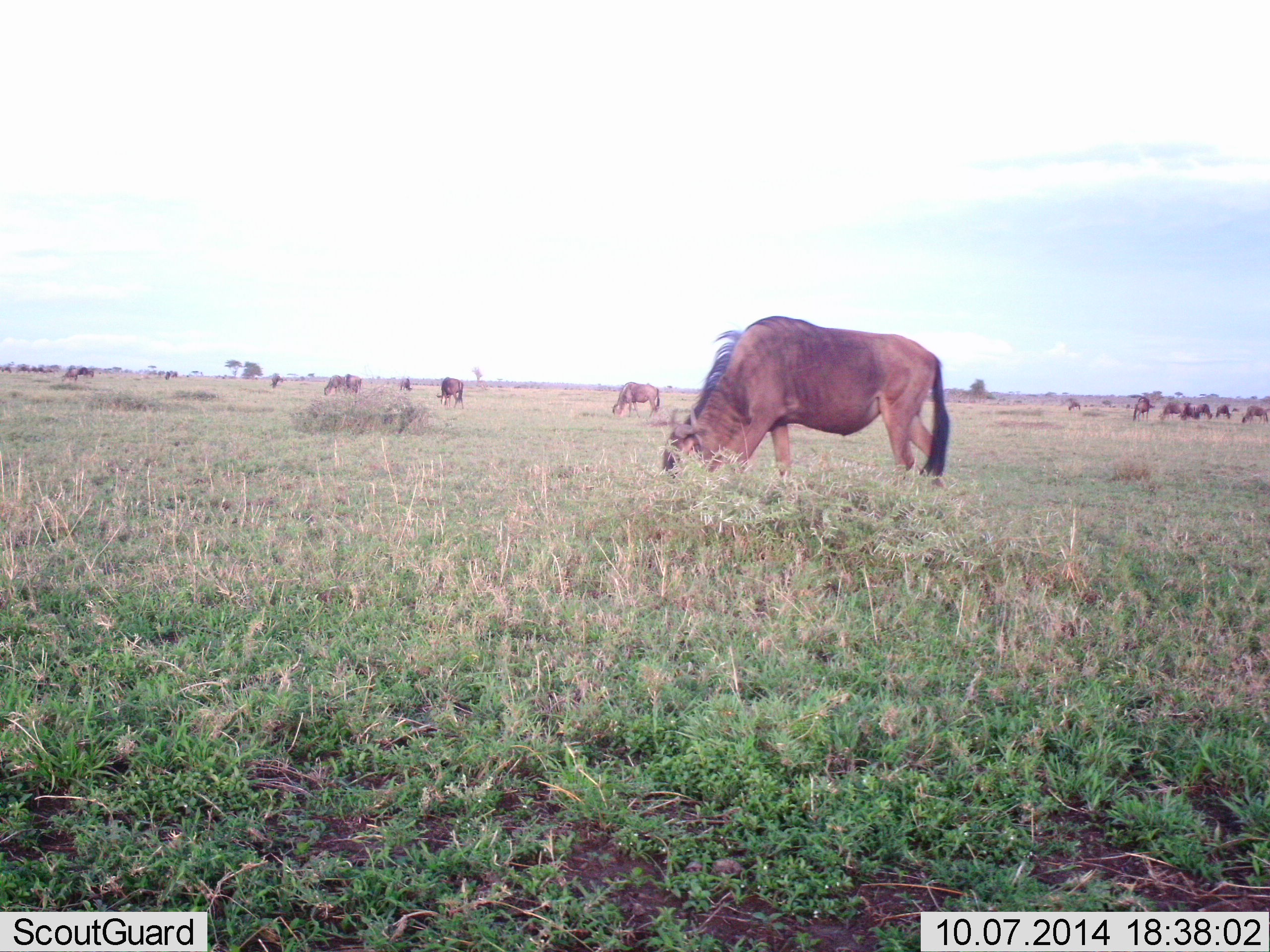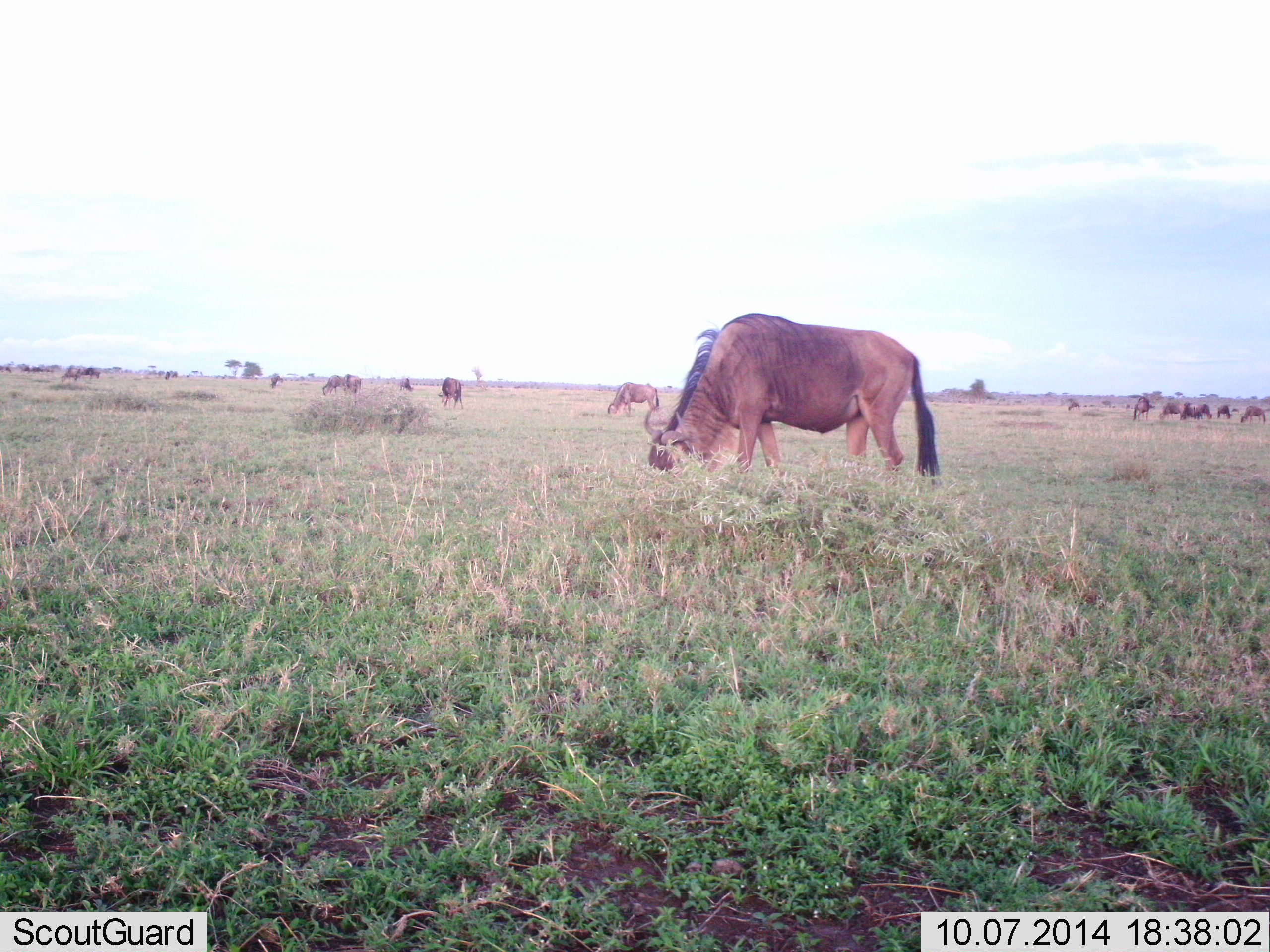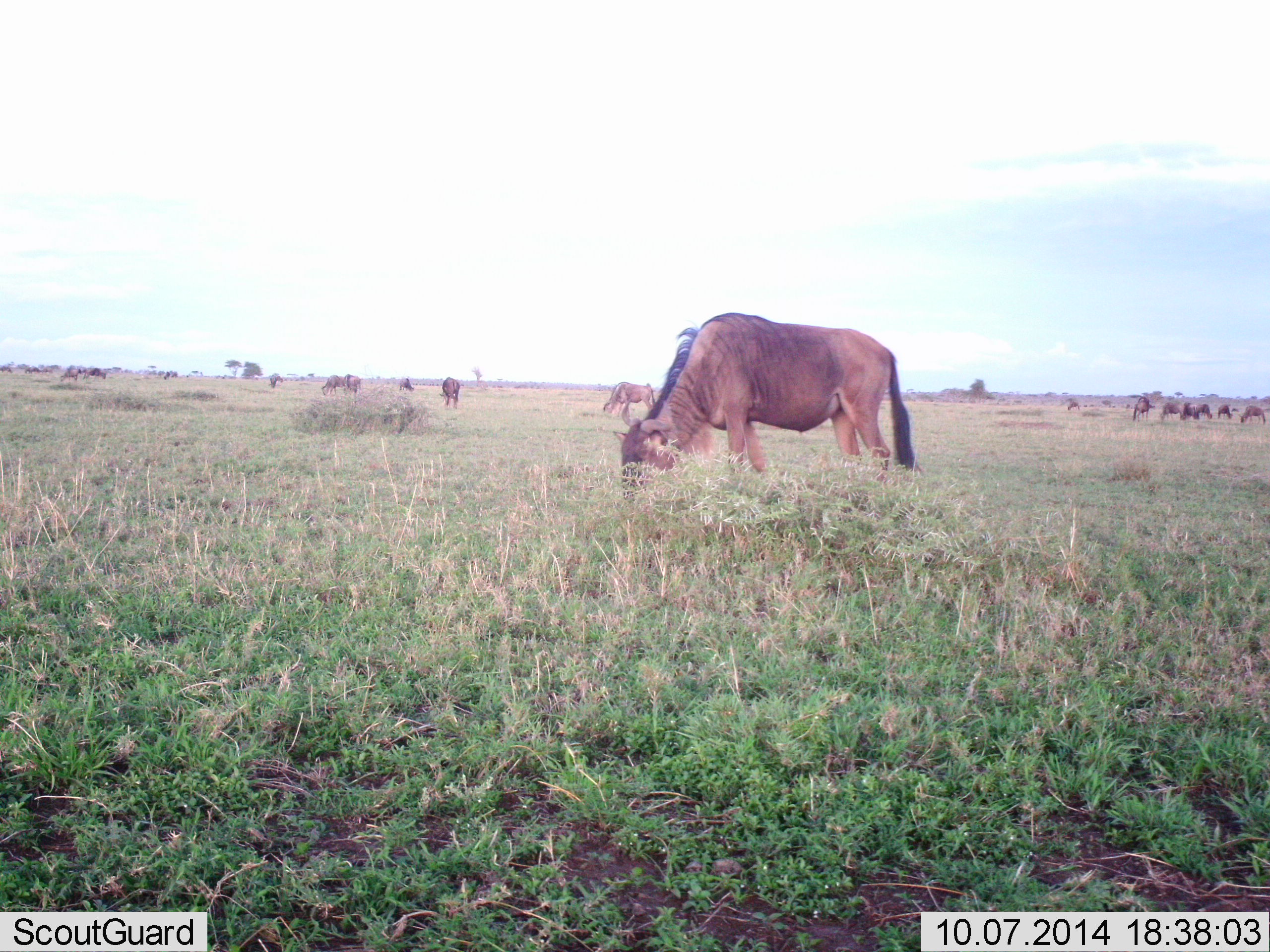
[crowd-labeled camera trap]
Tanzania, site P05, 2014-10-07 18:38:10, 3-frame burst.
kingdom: Animalia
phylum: Chordata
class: Mammalia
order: Artiodactyla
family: Bovidae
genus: Connochaetes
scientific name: Connochaetes taurinus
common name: blue wildebeest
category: wildebeest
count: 11-50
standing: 30%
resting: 0%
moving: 30%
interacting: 0%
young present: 0%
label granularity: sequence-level